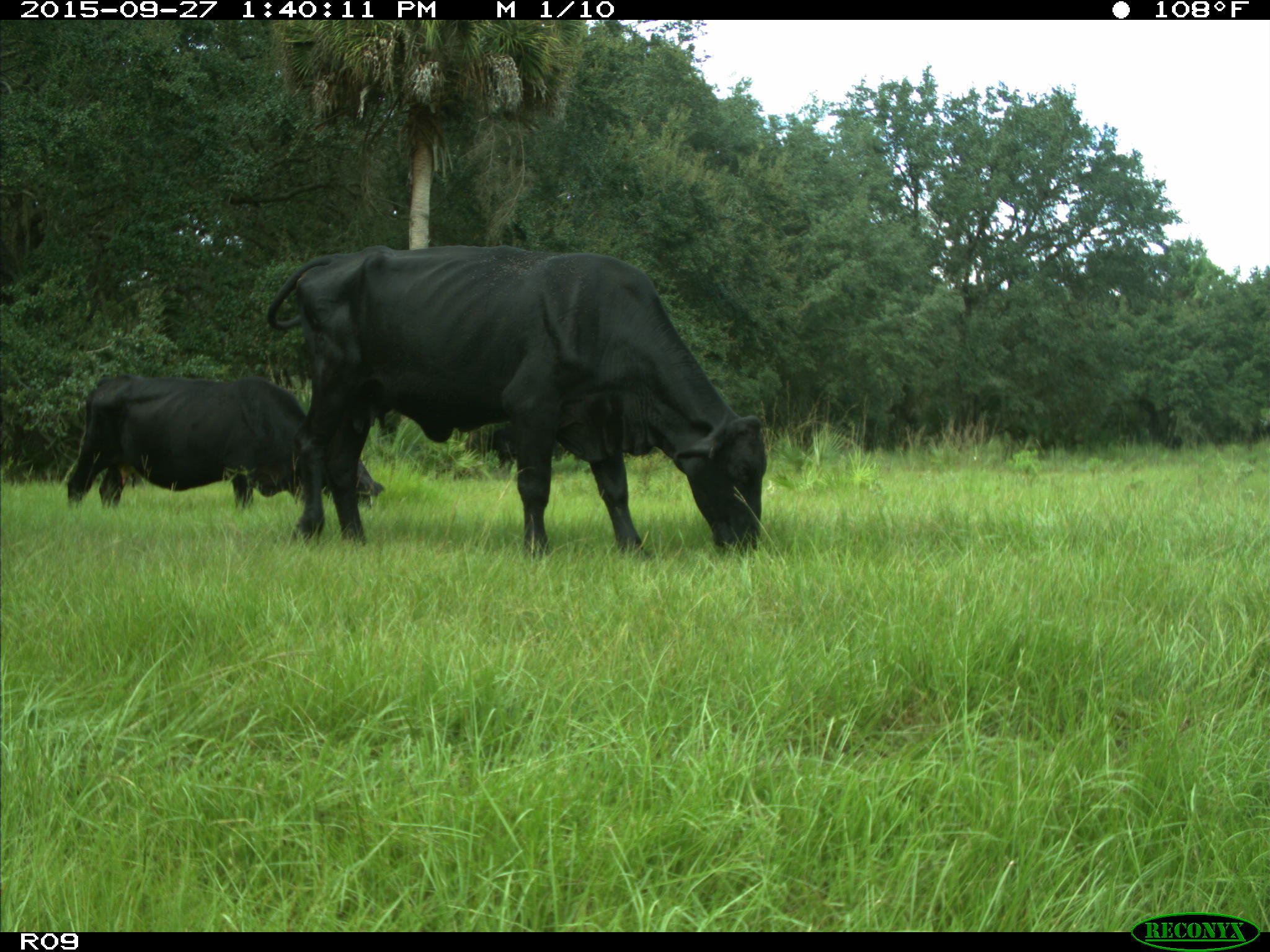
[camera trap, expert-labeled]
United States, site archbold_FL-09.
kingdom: Animalia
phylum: Chordata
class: Mammalia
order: Artiodactyla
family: Bovidae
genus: Bos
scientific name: Bos taurus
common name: domestic cow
Bos taurus (domestic cow).